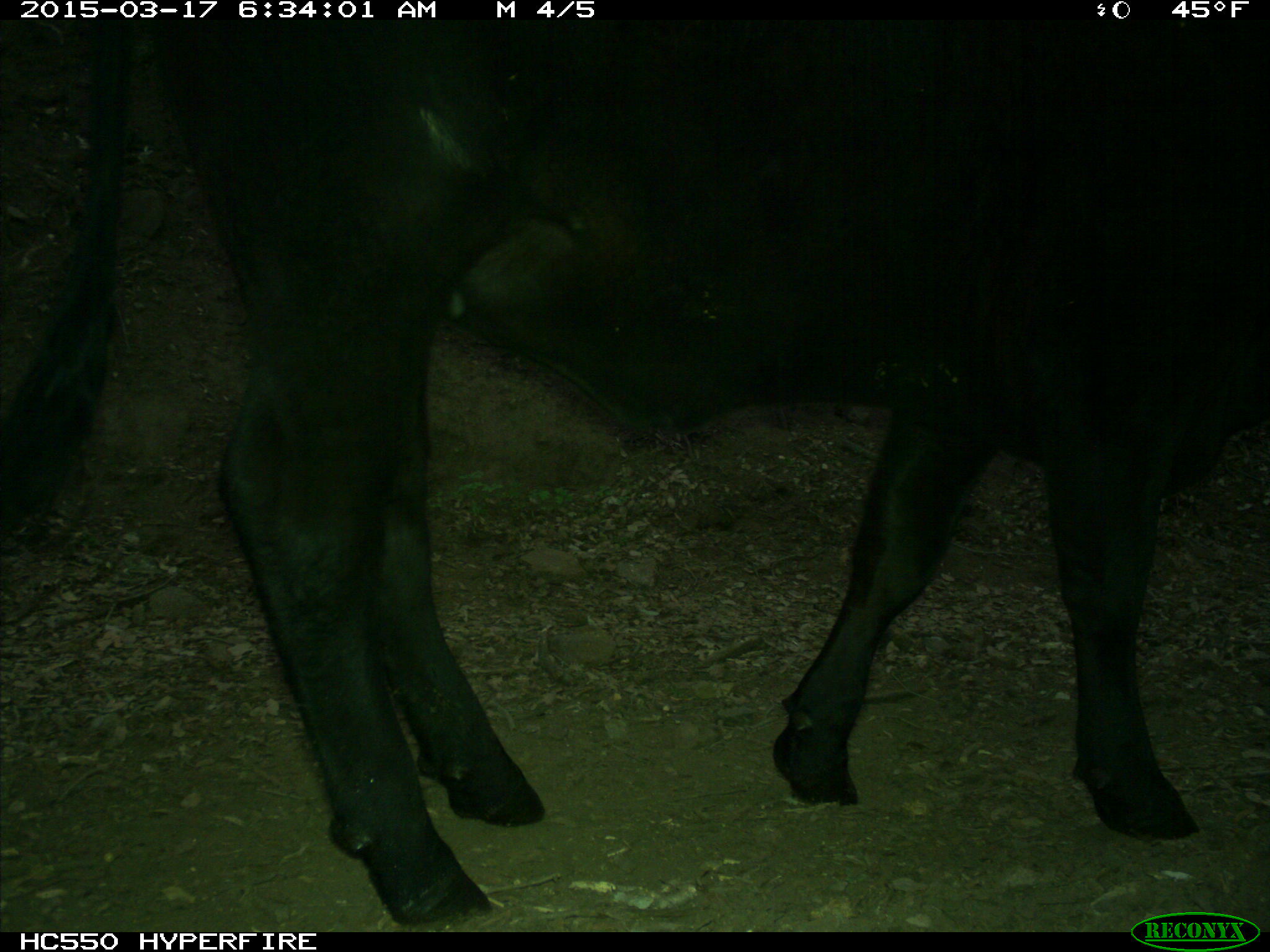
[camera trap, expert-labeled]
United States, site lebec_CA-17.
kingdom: Animalia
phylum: Chordata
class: Mammalia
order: Artiodactyla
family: Bovidae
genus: Bos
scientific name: Bos taurus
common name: domestic cow